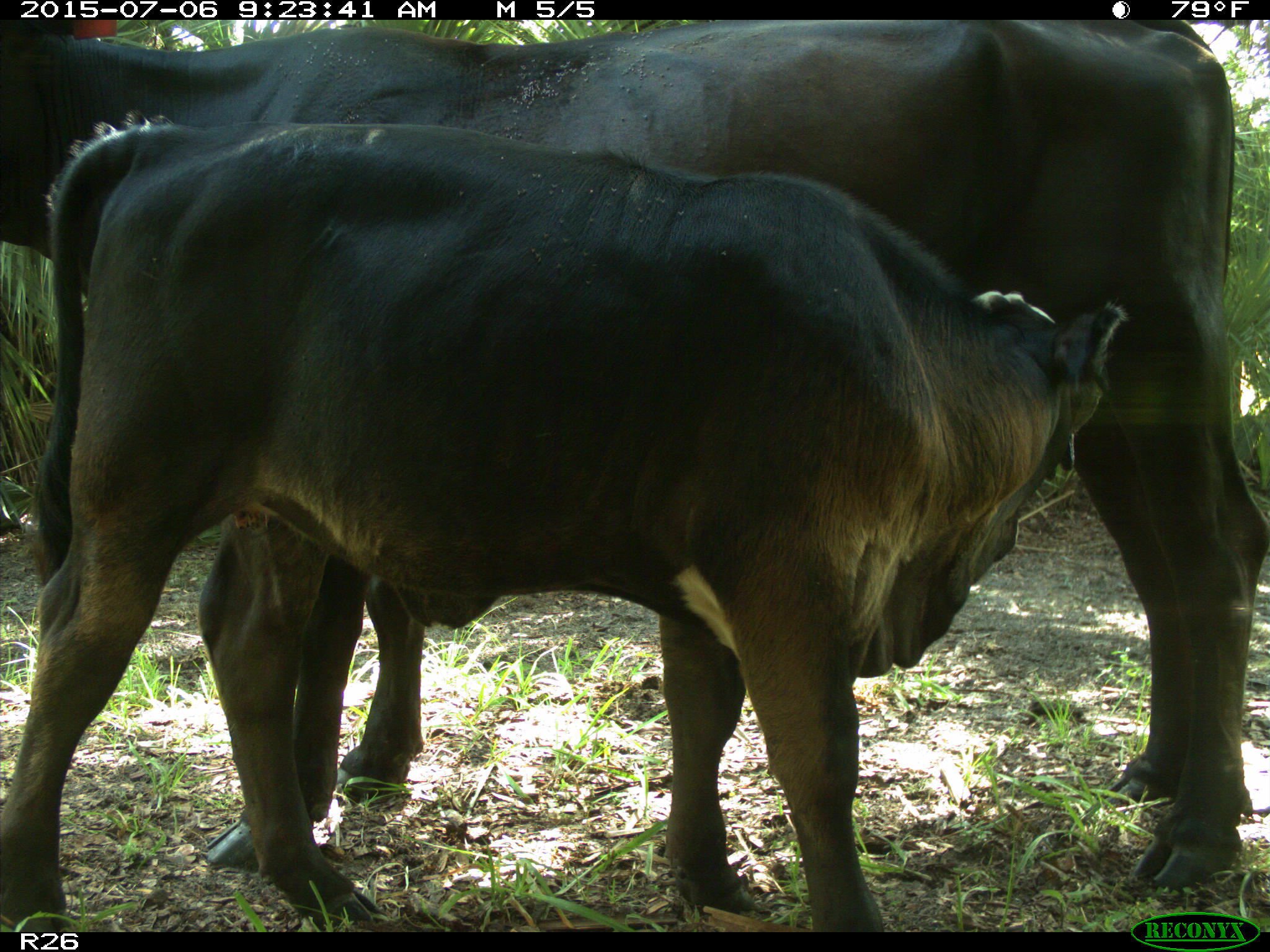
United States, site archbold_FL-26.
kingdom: Animalia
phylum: Chordata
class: Mammalia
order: Artiodactyla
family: Bovidae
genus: Bos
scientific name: Bos taurus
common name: domestic cow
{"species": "Bos taurus (domestic cow)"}